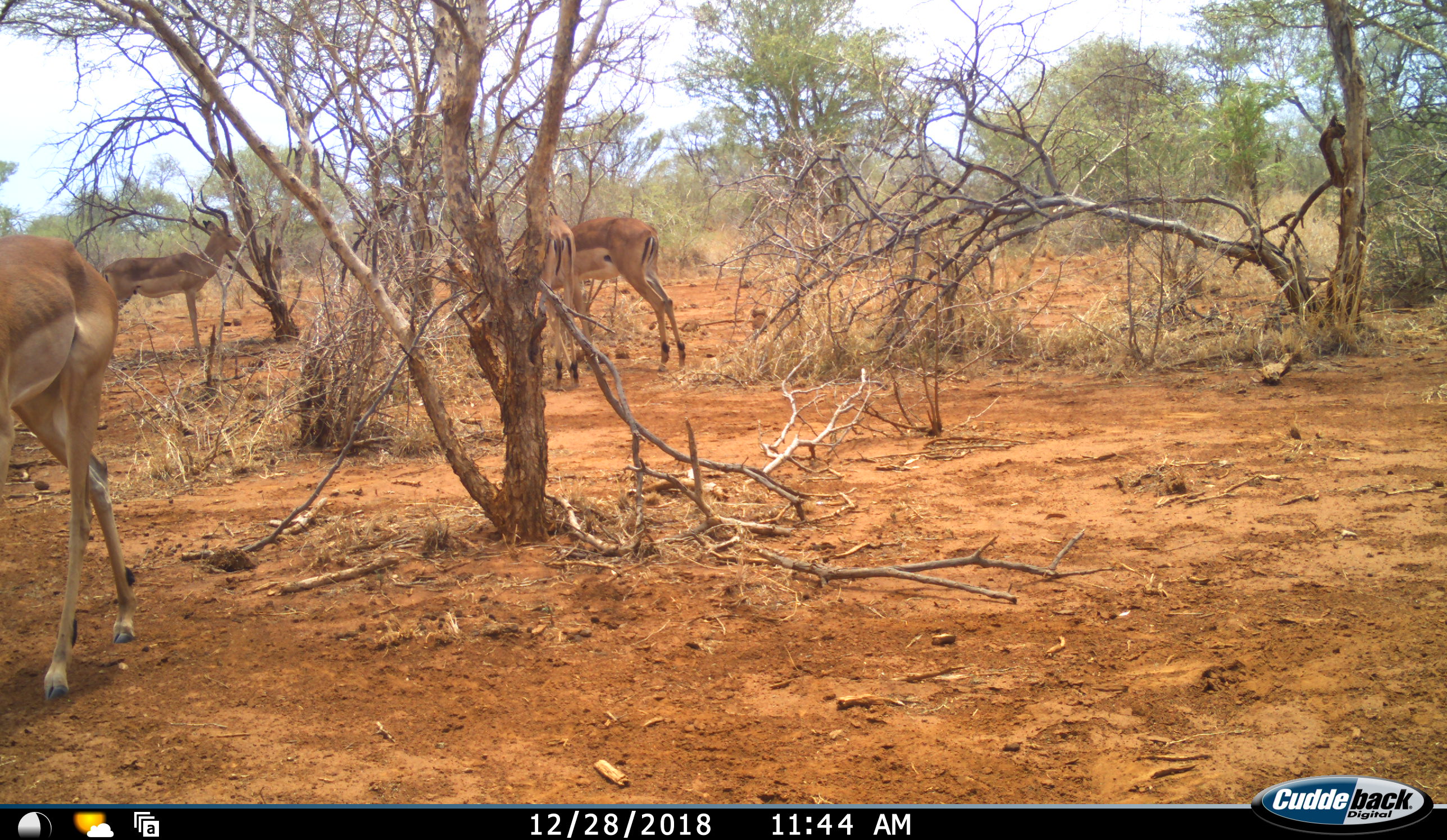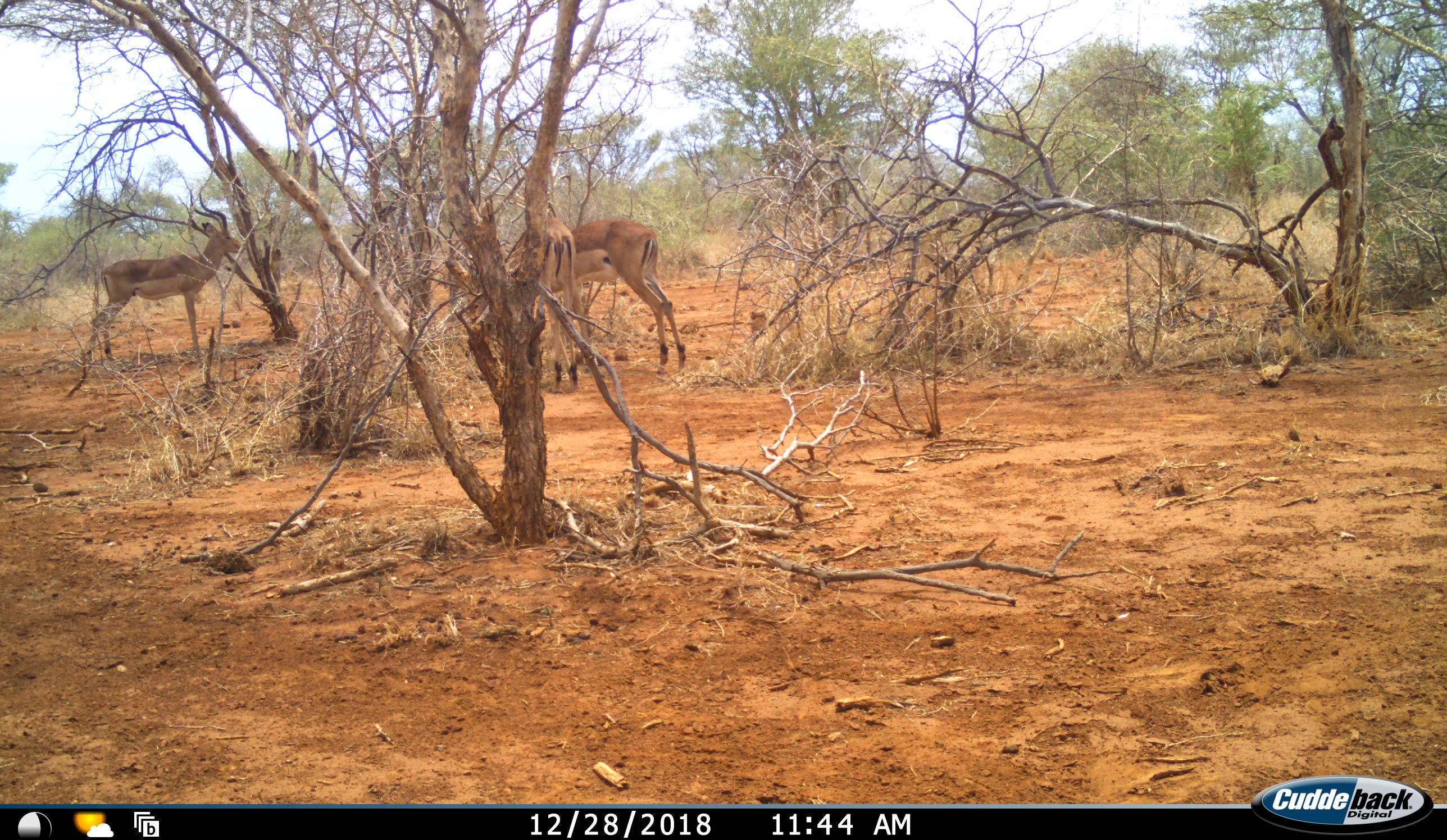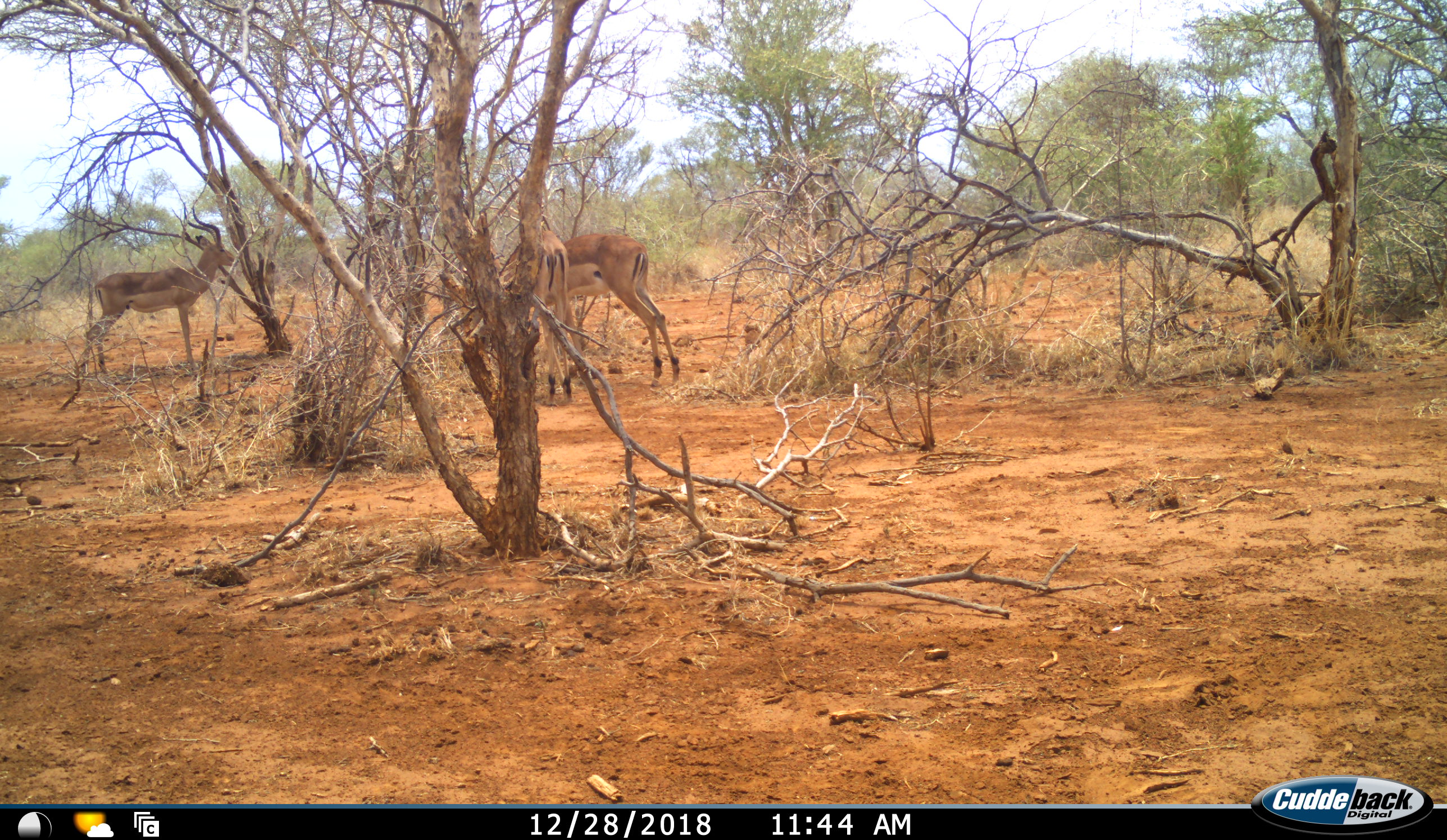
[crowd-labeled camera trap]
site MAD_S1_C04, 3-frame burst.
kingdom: Animalia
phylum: Chordata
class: Mammalia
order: Artiodactyla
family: Bovidae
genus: Aepyceros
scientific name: Aepyceros melampus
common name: impala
Impala (Aepyceros melampus), count 4. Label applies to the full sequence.